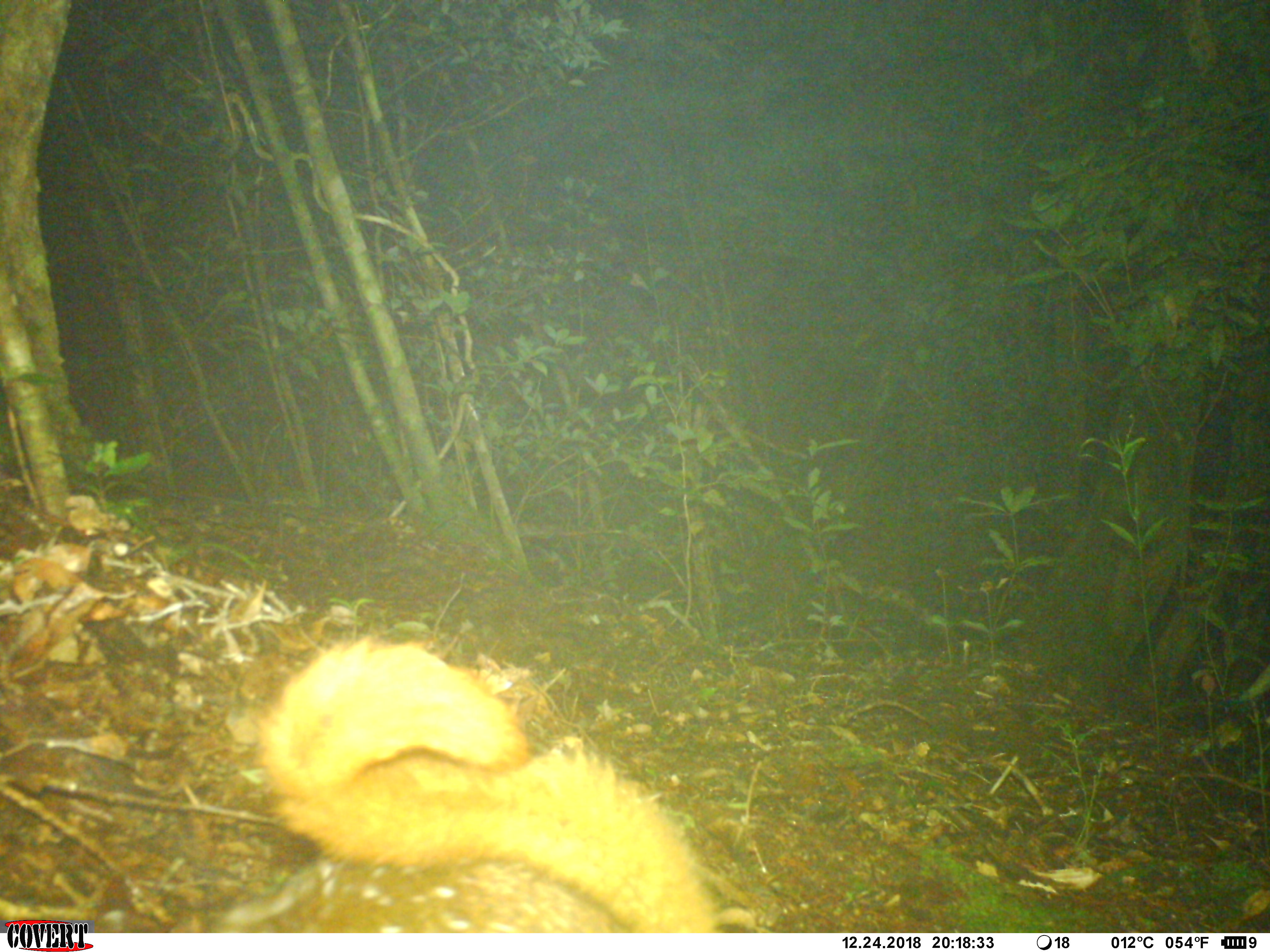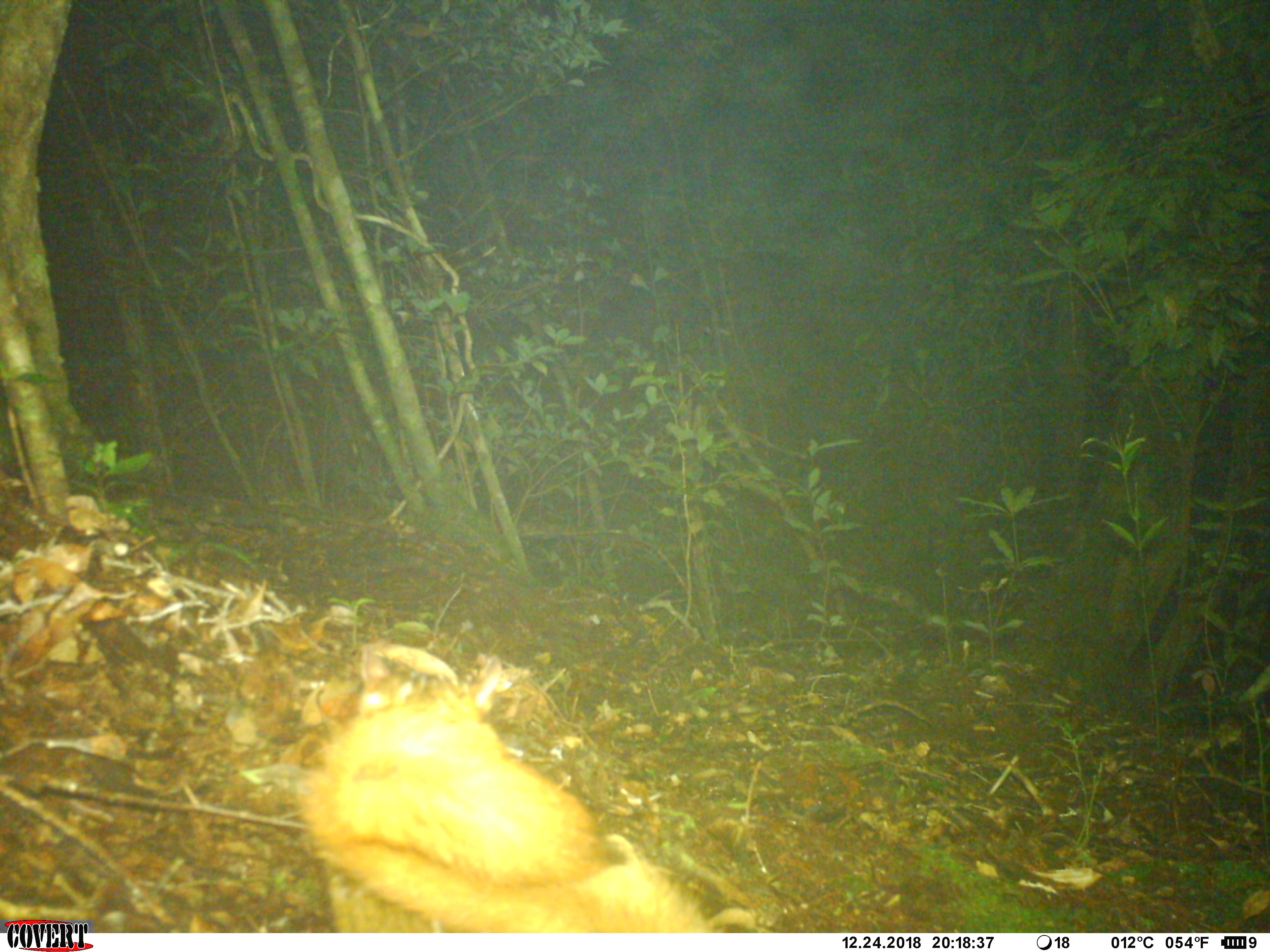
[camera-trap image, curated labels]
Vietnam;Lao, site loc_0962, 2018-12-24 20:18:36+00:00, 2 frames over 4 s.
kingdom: Animalia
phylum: Chordata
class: Mammalia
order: Rodentia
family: Sciuridae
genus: Petaurista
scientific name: Petaurista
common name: giant flying squirrel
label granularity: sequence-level